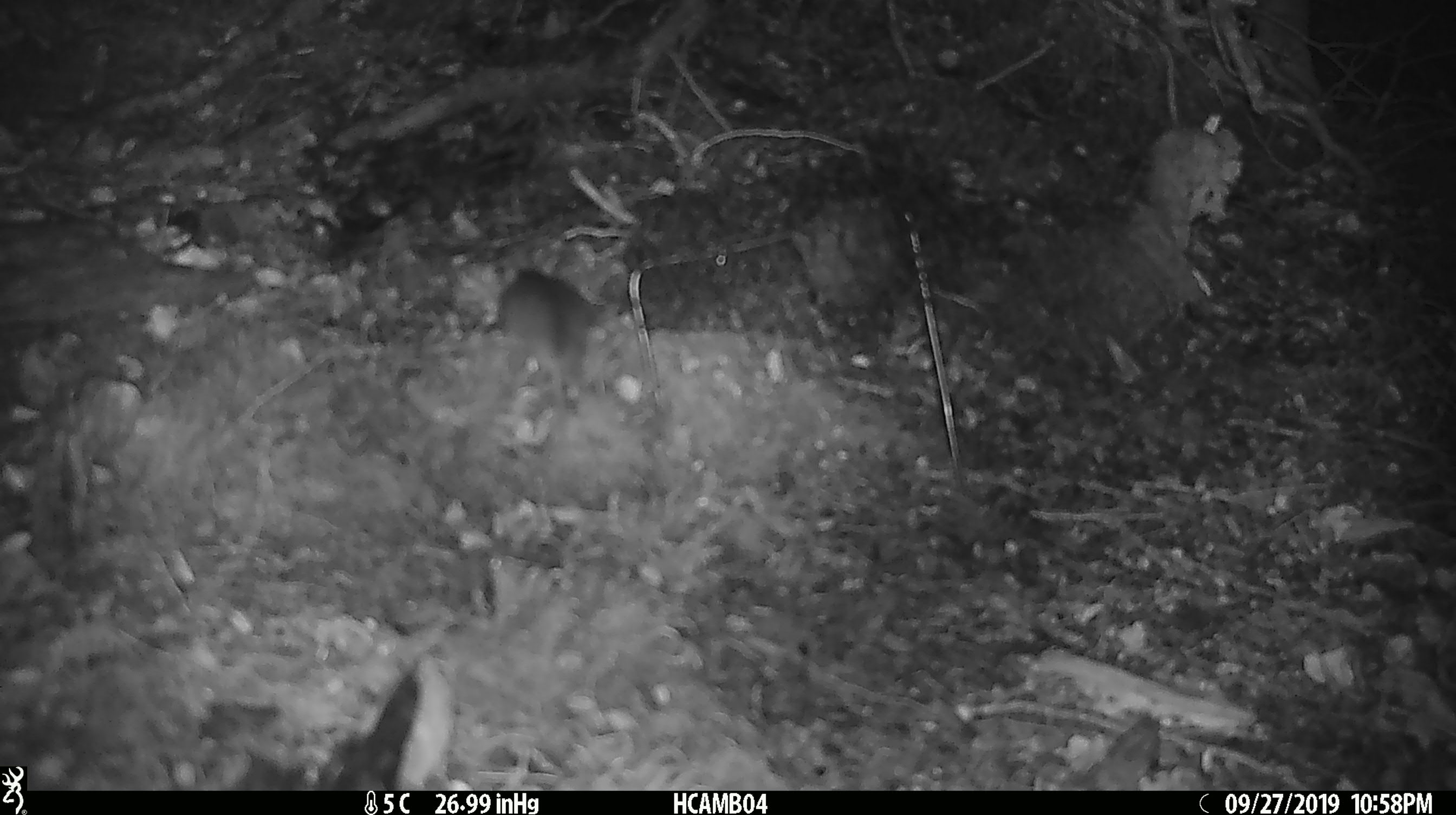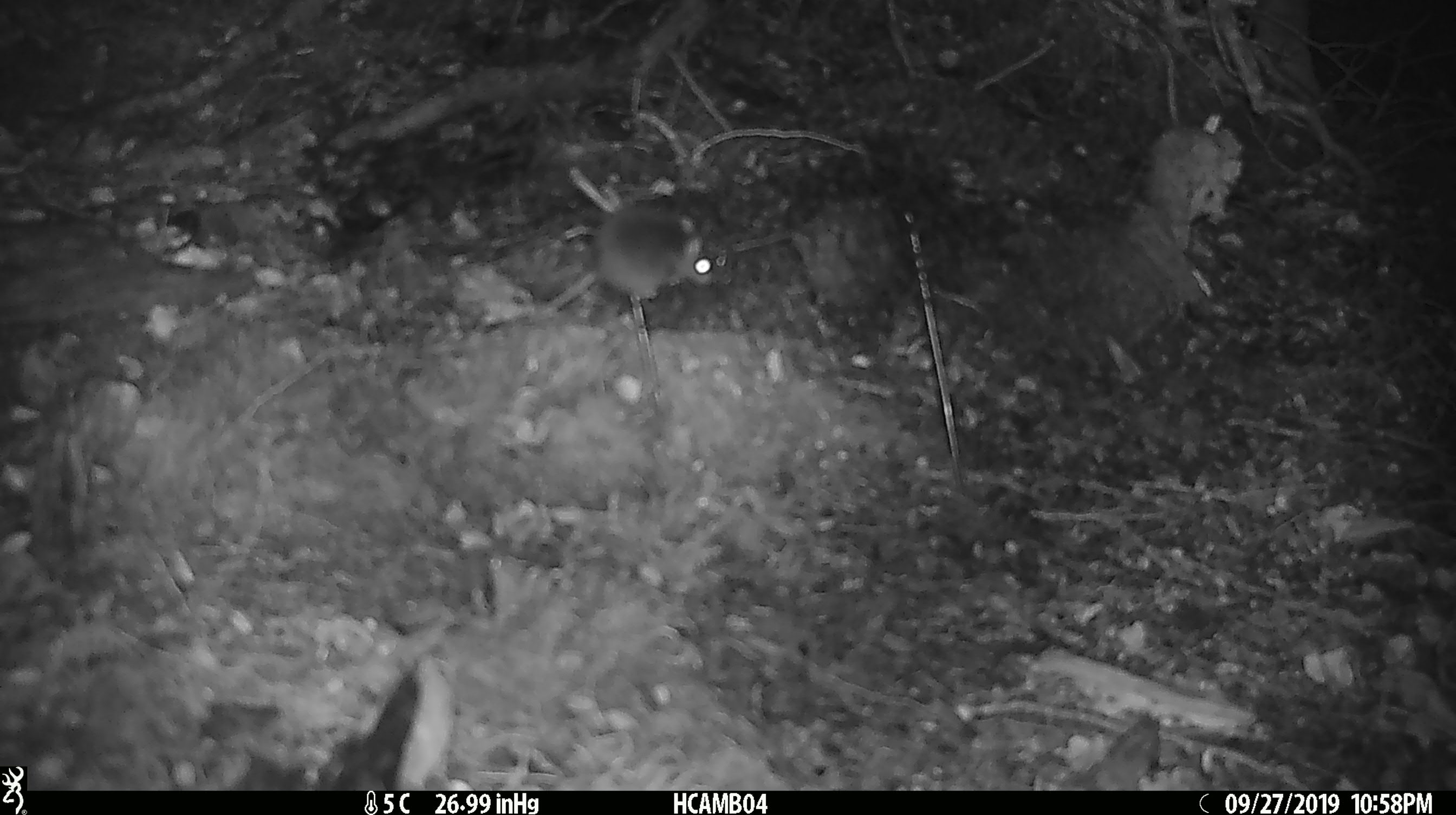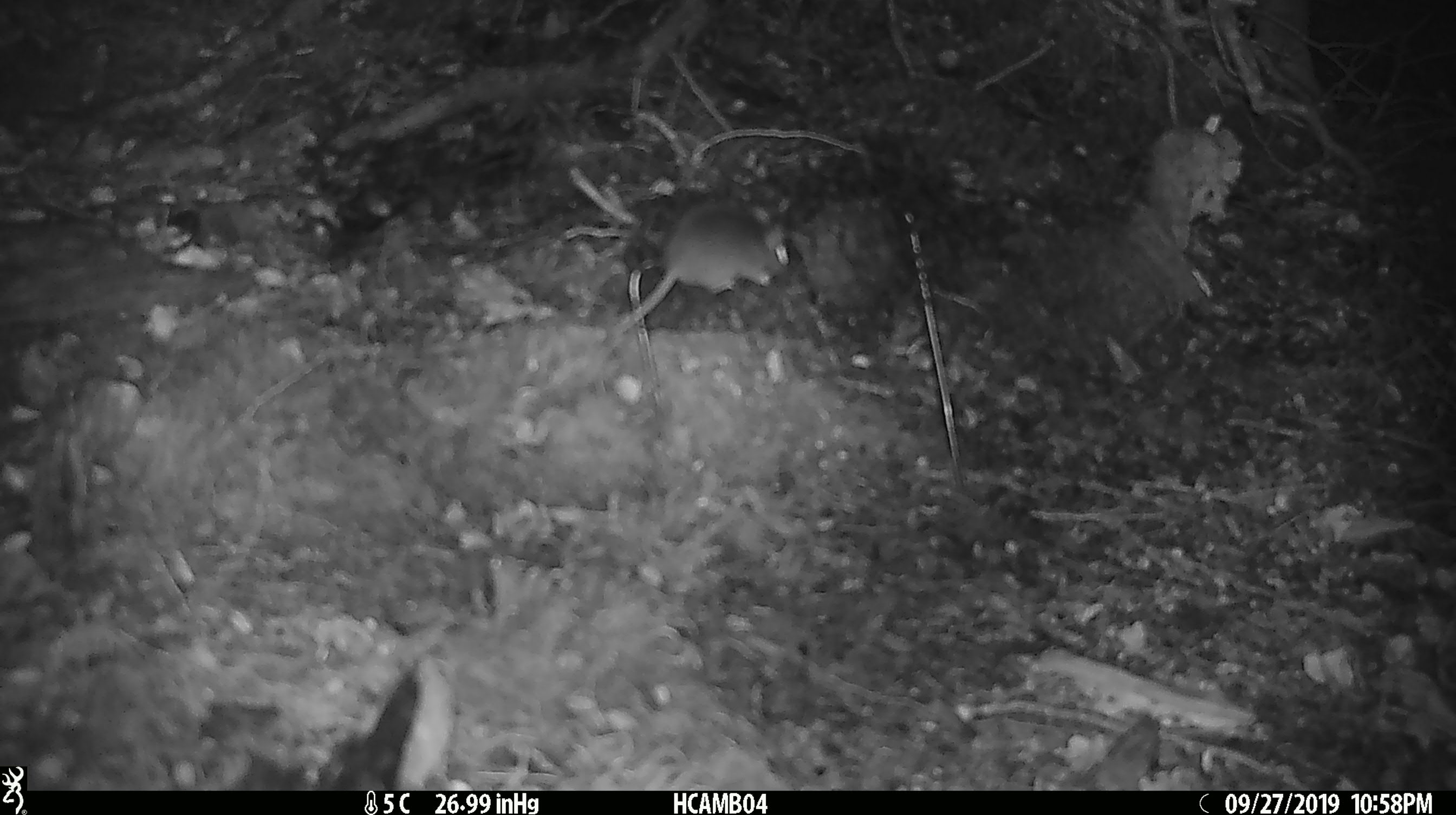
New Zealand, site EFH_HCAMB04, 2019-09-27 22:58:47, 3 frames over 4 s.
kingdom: Animalia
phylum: Chordata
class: Mammalia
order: Rodentia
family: Muridae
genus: Mus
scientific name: Mus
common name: mouse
Mouse (Mus).